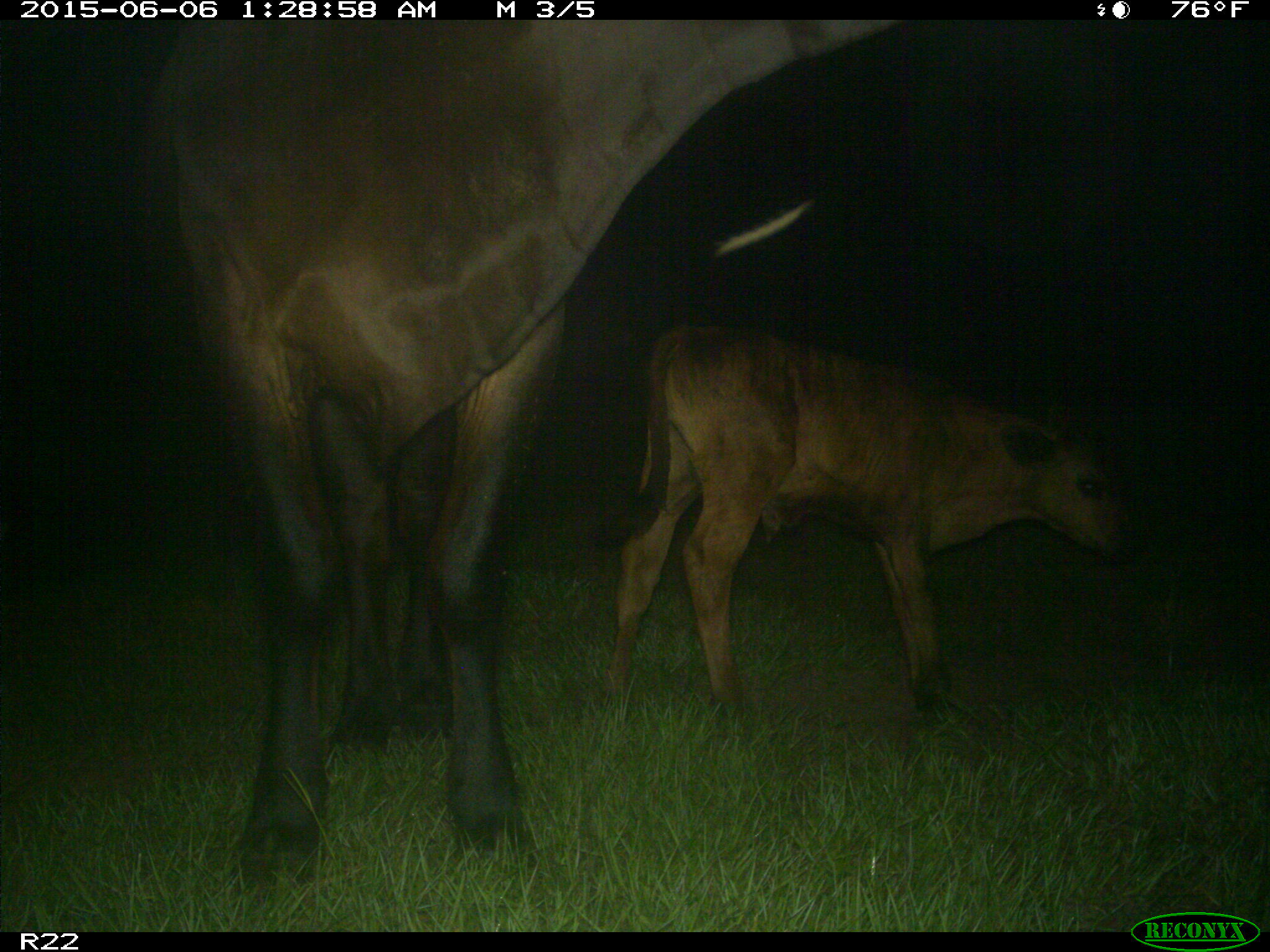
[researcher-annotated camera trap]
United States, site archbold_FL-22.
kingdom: Animalia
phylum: Chordata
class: Mammalia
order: Artiodactyla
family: Bovidae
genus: Bos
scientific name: Bos taurus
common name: domestic cow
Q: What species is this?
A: Bos taurus (domestic cow).